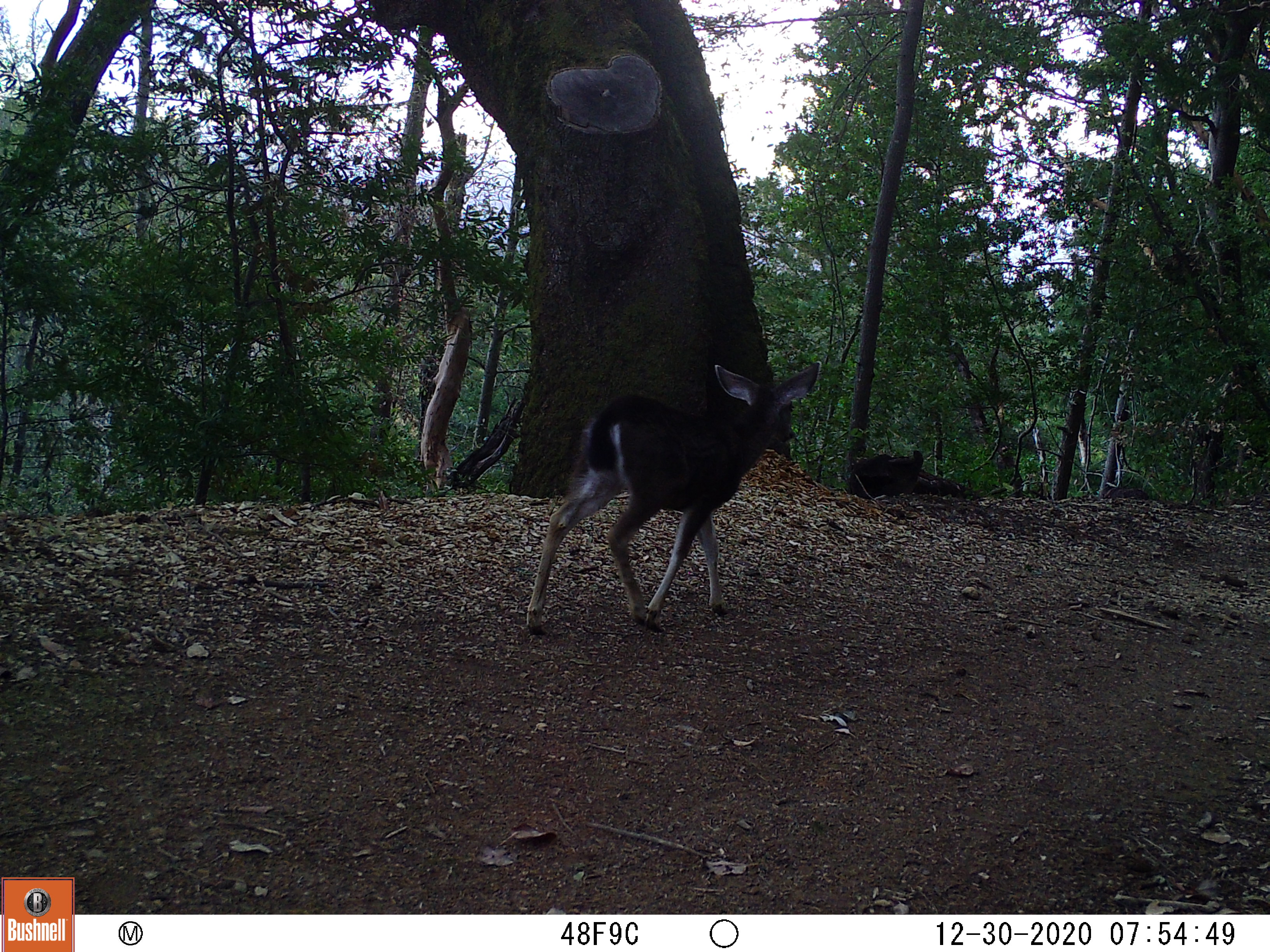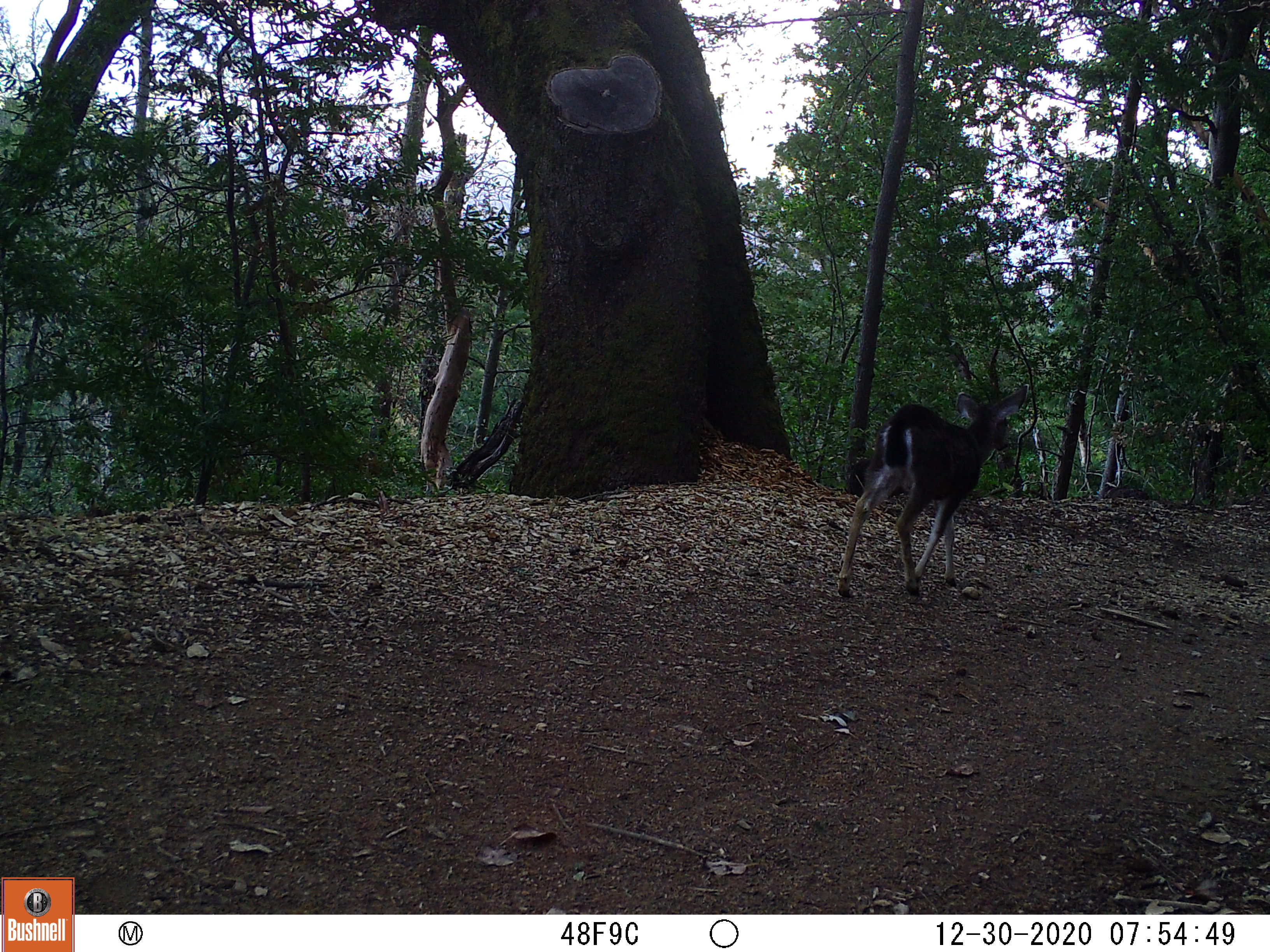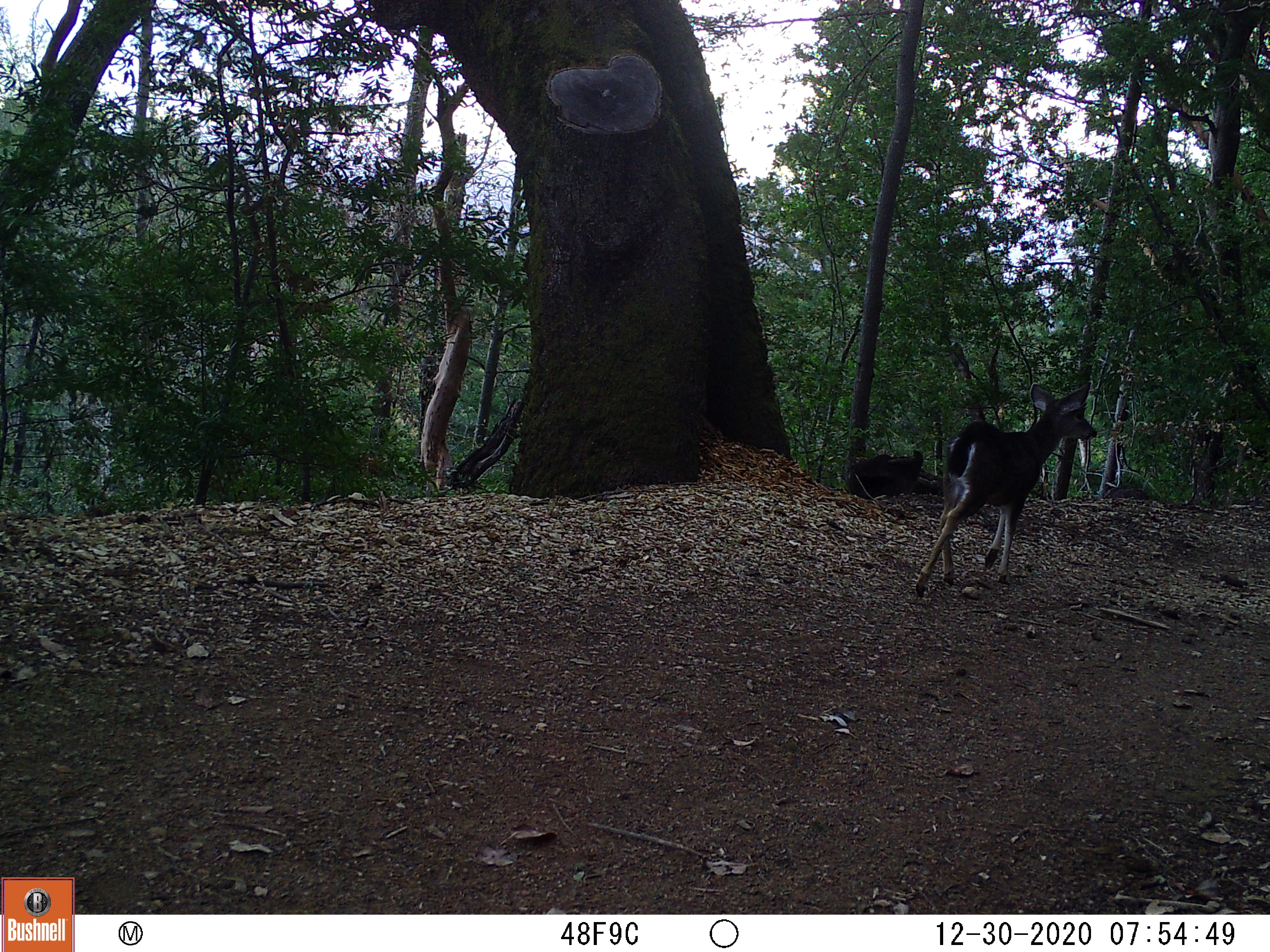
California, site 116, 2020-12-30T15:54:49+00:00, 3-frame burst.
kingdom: Animalia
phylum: Chordata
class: Mammalia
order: Artiodactyla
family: Cervidae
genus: Odocoileus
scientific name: Odocoileus hemionus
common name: mule deer